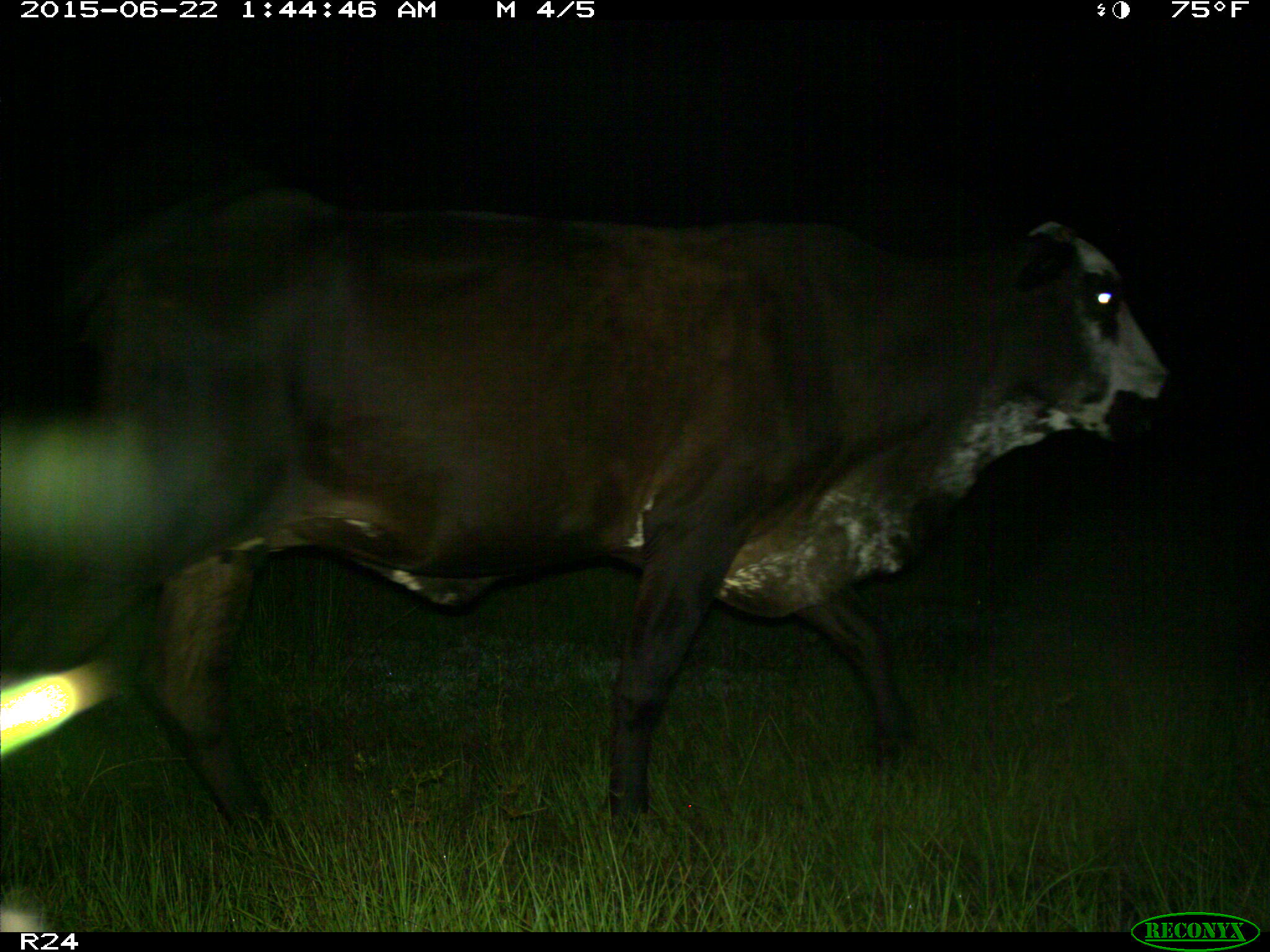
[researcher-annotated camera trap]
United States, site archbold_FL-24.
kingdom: Animalia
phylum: Chordata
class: Mammalia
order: Artiodactyla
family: Bovidae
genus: Bos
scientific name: Bos taurus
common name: domestic cow